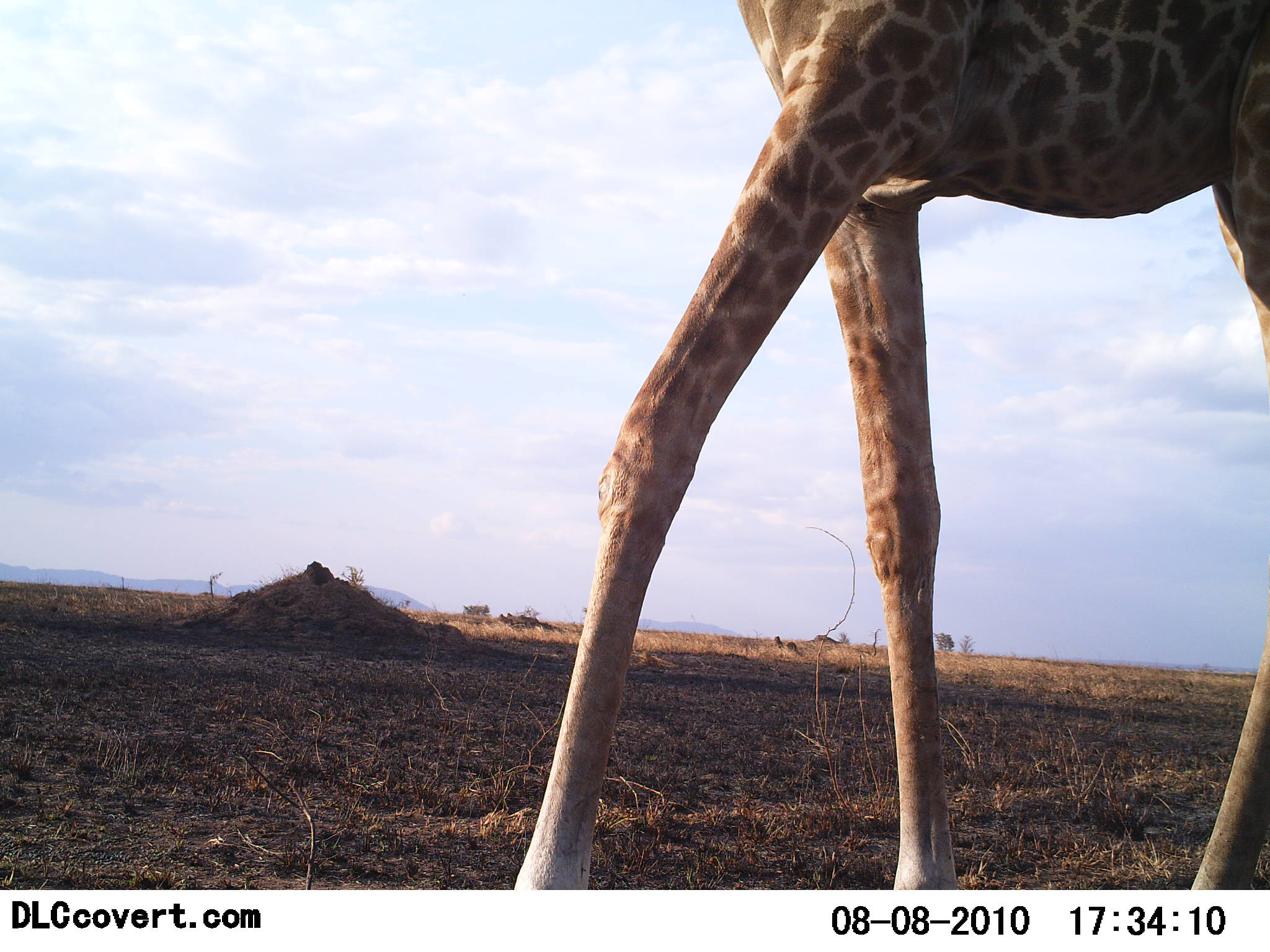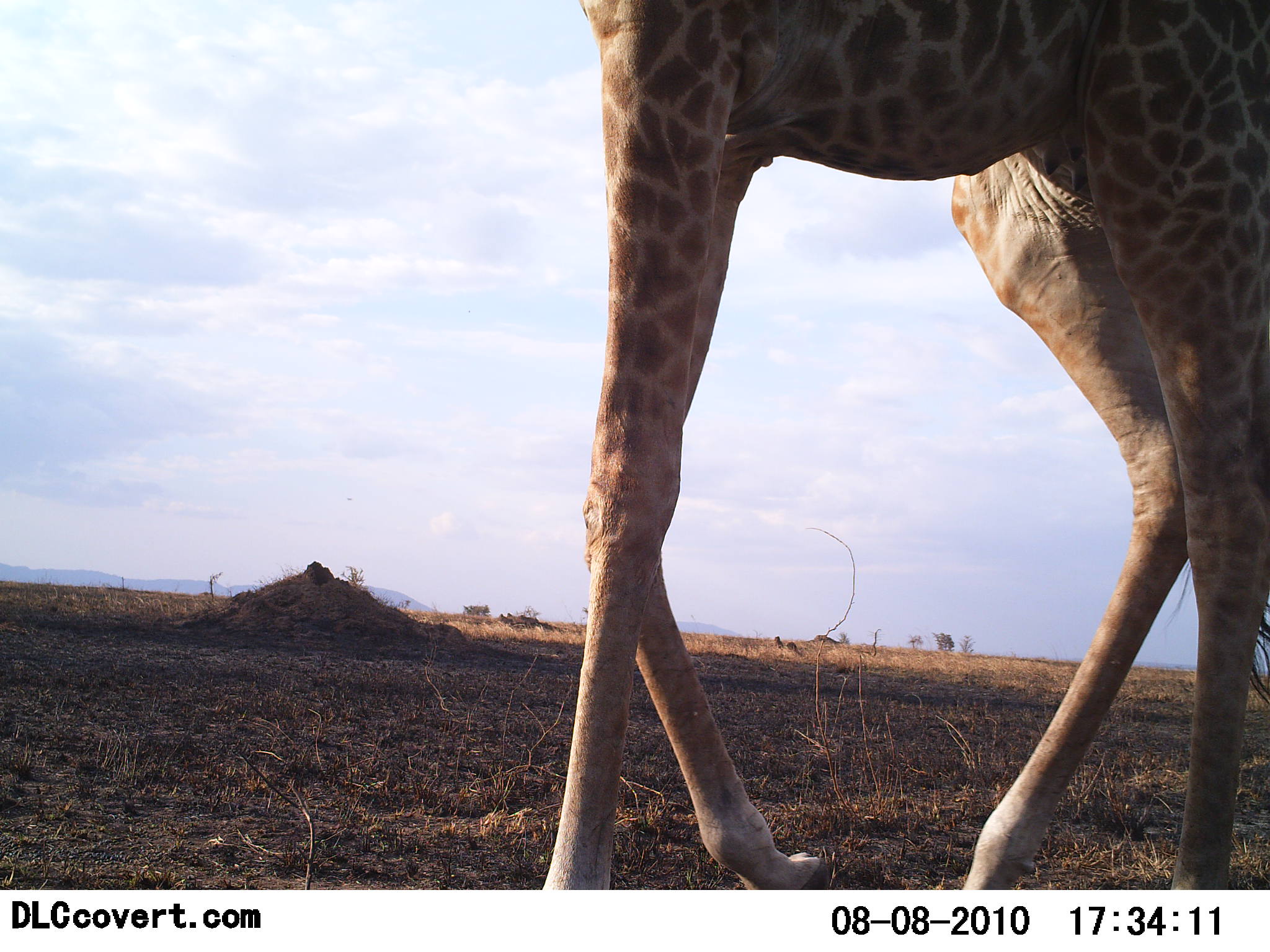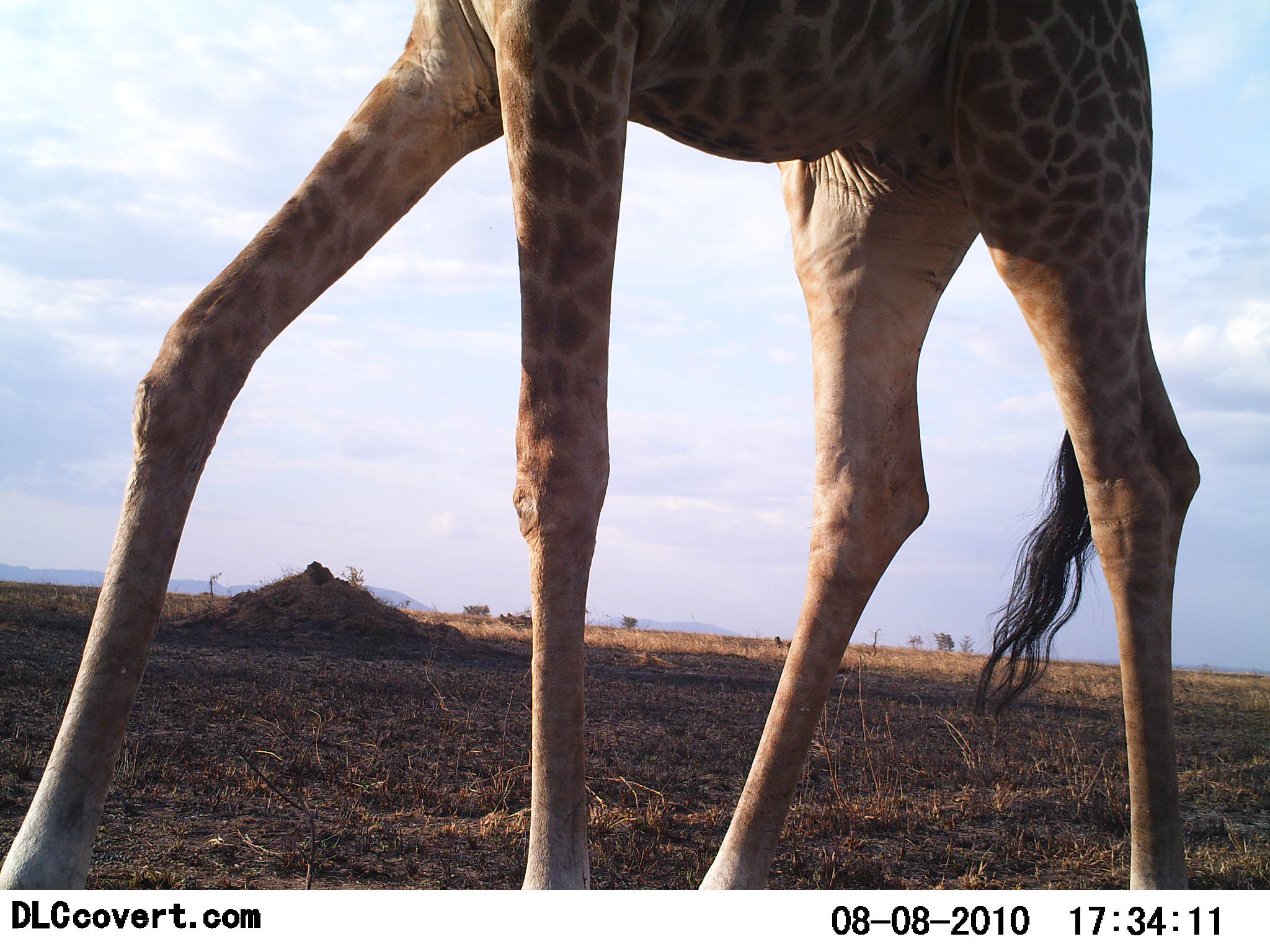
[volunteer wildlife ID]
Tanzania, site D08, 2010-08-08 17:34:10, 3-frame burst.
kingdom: Animalia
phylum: Chordata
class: Mammalia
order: Artiodactyla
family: Giraffidae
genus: Giraffa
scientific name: Giraffa camelopardalis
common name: giraffe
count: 1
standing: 16%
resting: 0%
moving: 89%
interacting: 0%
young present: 0%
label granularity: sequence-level